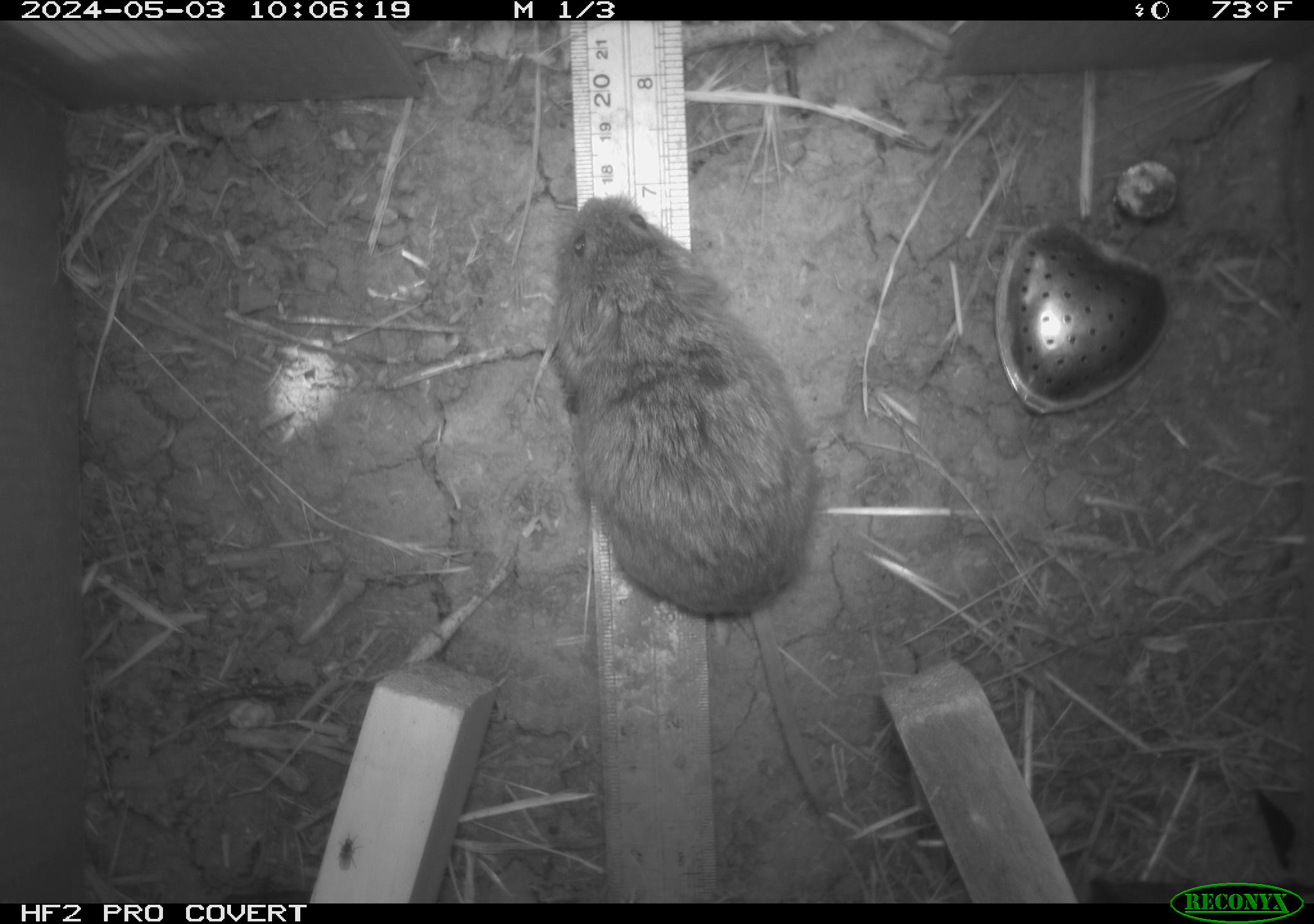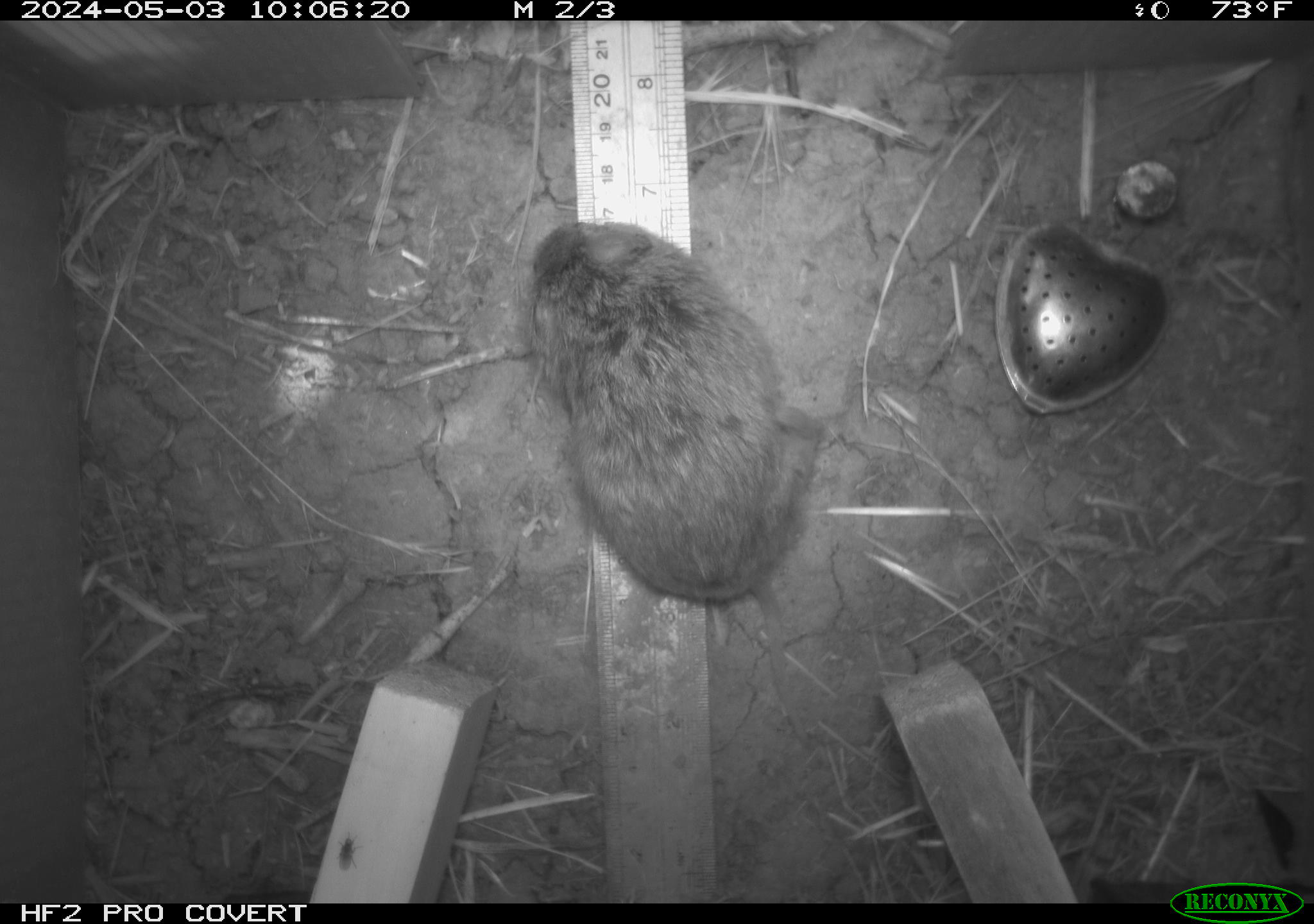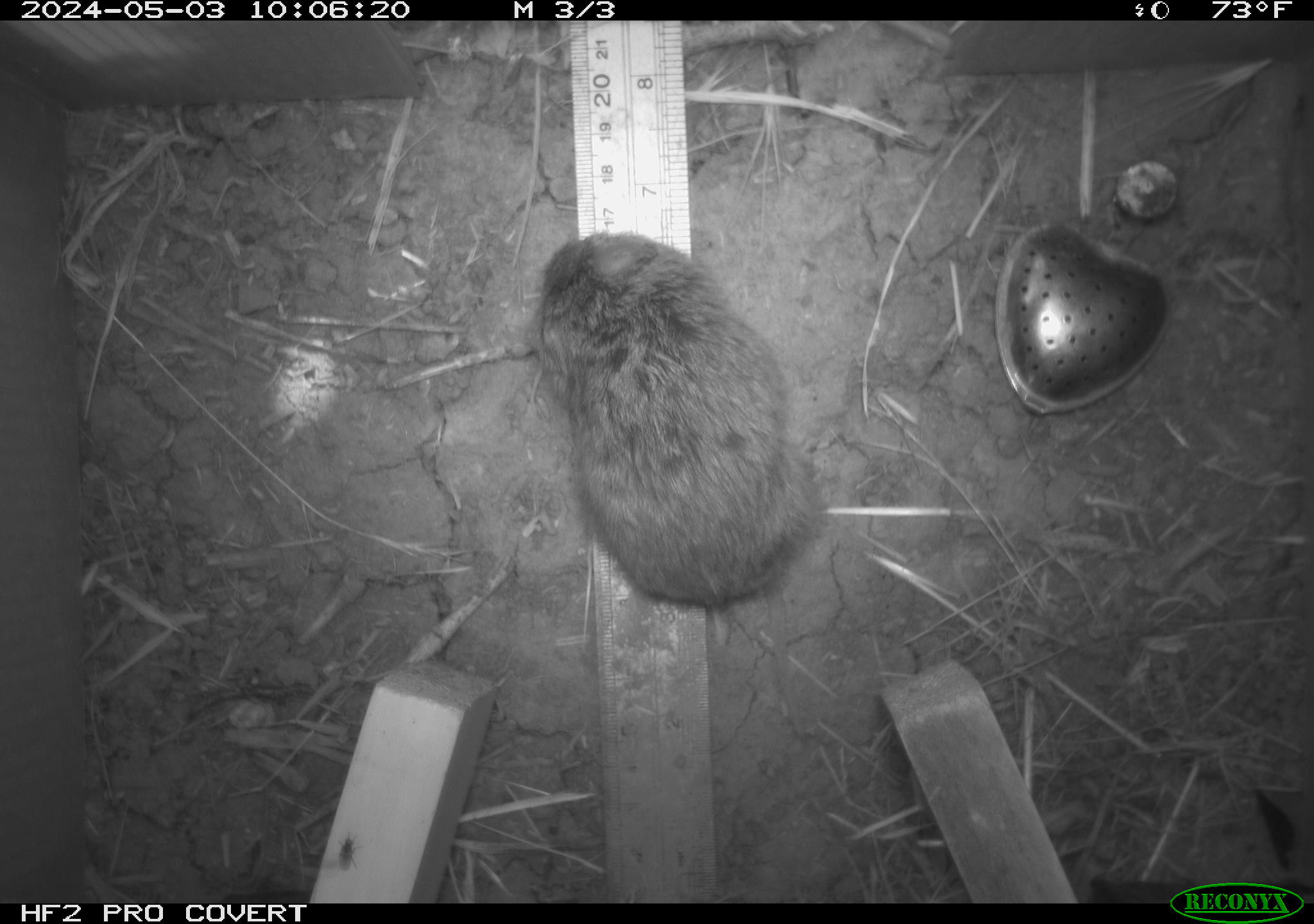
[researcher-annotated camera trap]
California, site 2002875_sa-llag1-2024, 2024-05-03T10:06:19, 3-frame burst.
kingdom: Animalia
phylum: Chordata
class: Mammalia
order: Rodentia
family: Cricetidae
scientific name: Arvicolinae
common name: voles, lemmings, and muskrats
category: arvicolinae subfamily